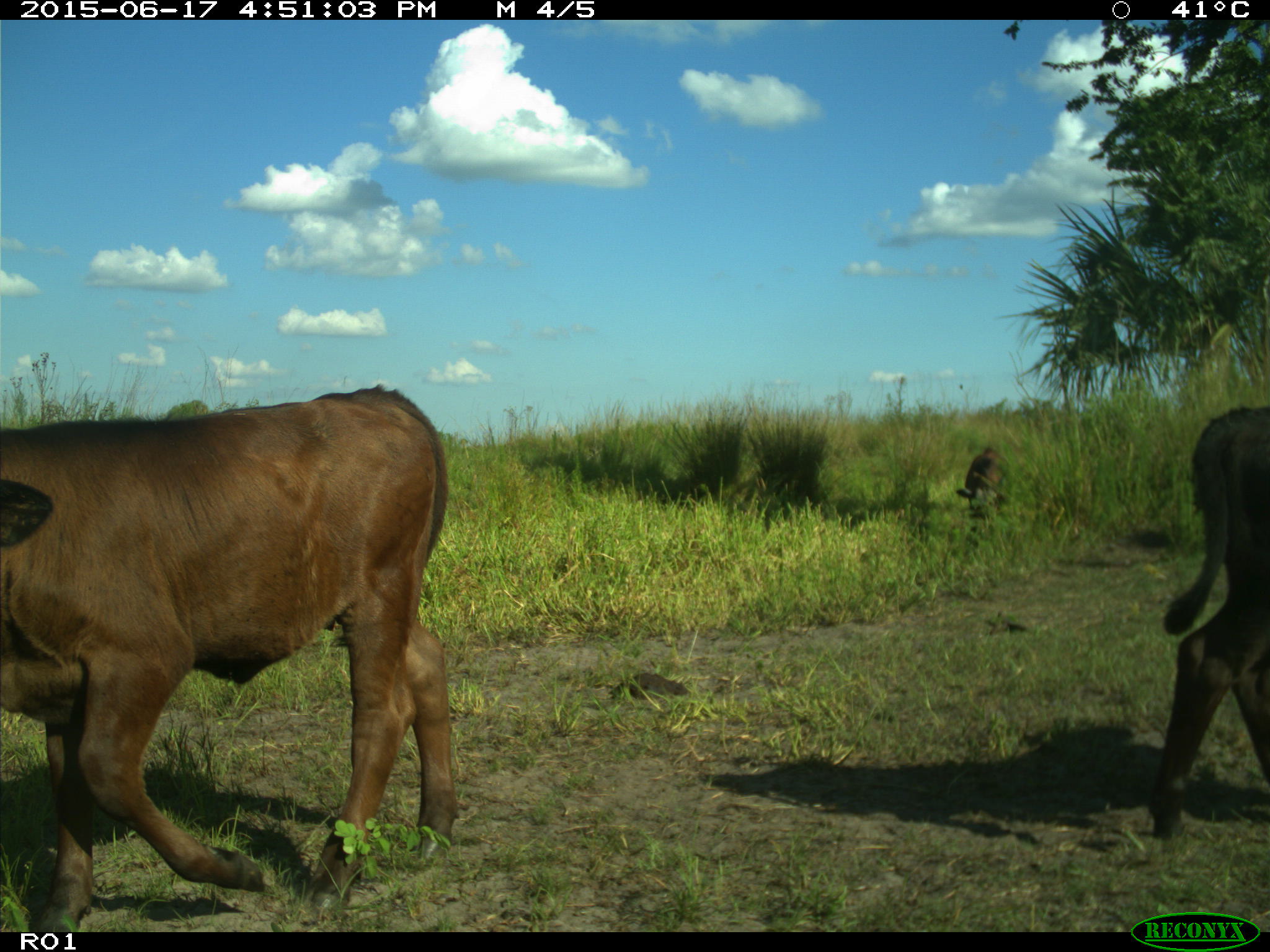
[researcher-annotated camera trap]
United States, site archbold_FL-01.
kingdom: Animalia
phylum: Chordata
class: Mammalia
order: Artiodactyla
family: Bovidae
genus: Bos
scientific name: Bos taurus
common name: domestic cow